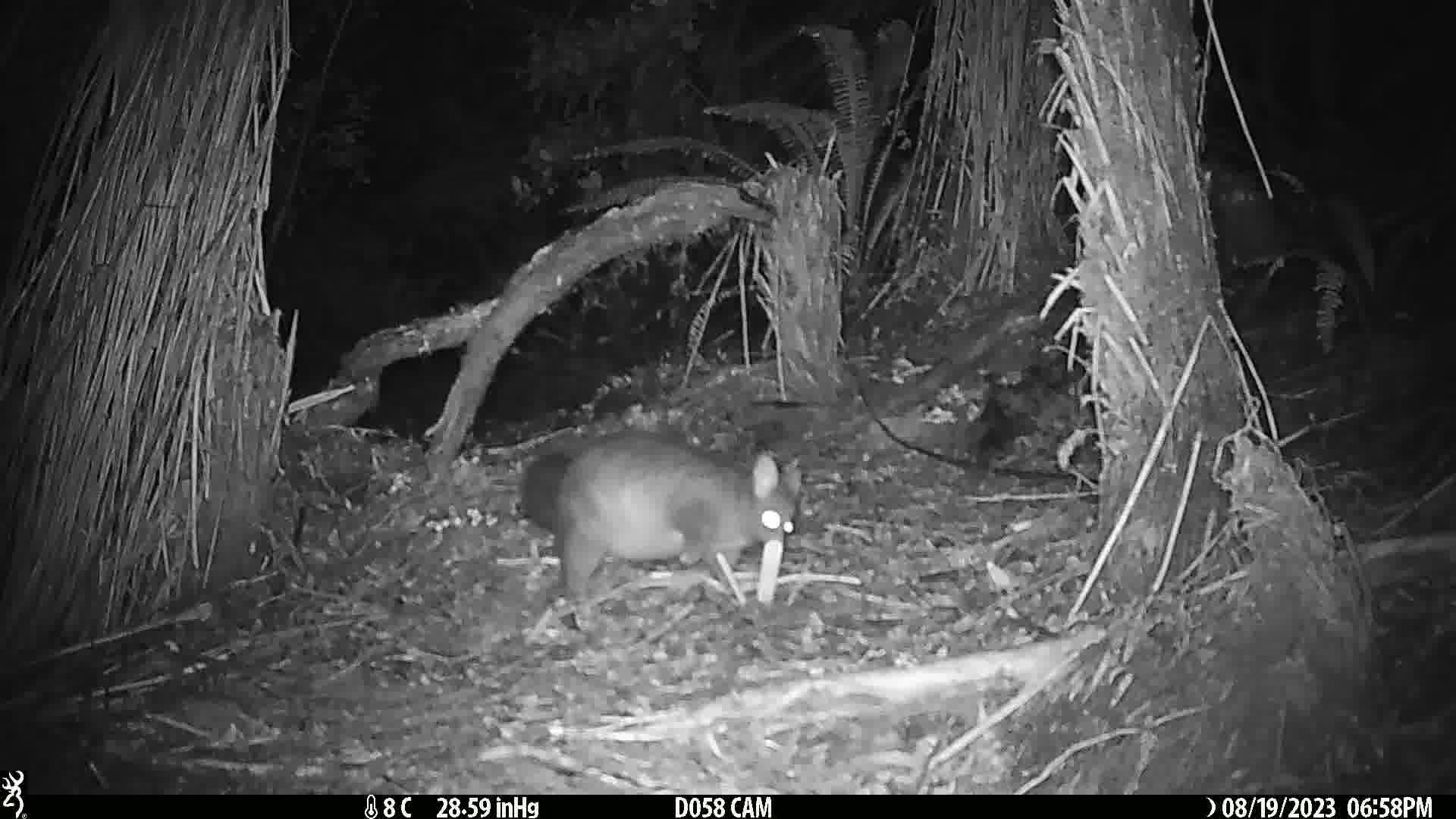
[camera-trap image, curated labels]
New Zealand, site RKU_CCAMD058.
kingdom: Animalia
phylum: Chordata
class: Mammalia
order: Diprotodontia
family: Phalangeridae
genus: Trichosurus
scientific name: Trichosurus vulpecula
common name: common brushtail possum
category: possum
Possum (common brushtail possum) (Trichosurus vulpecula).